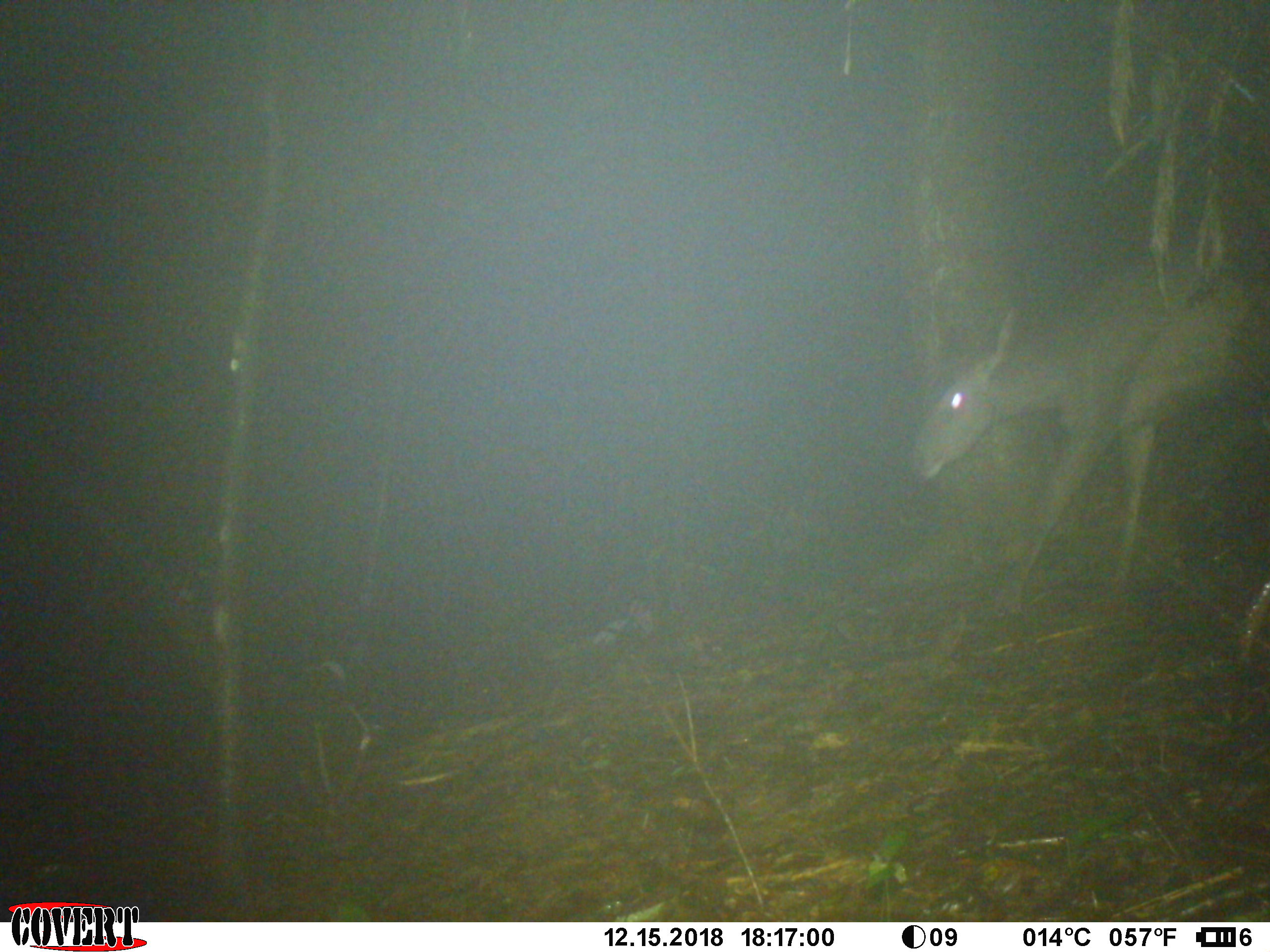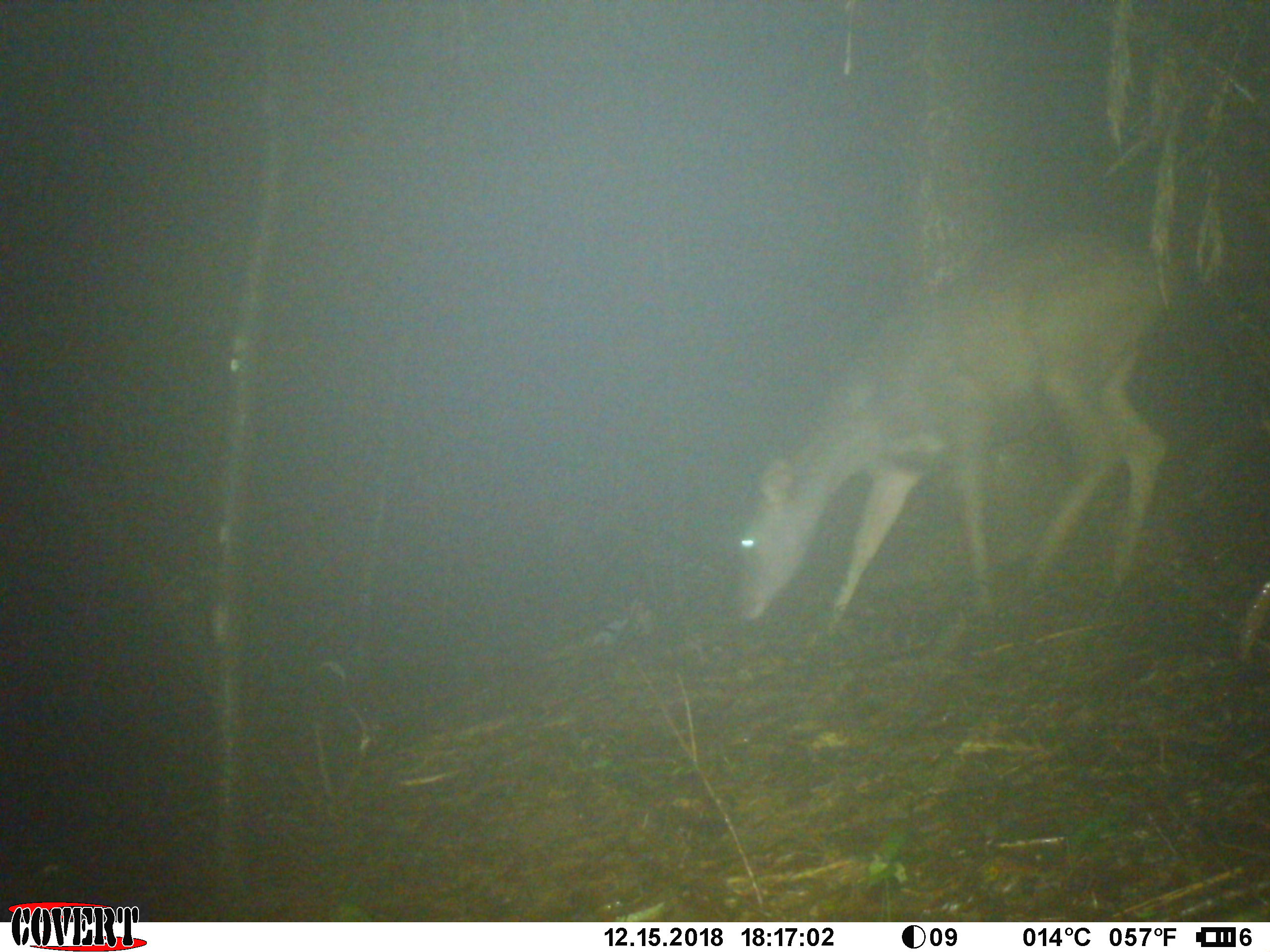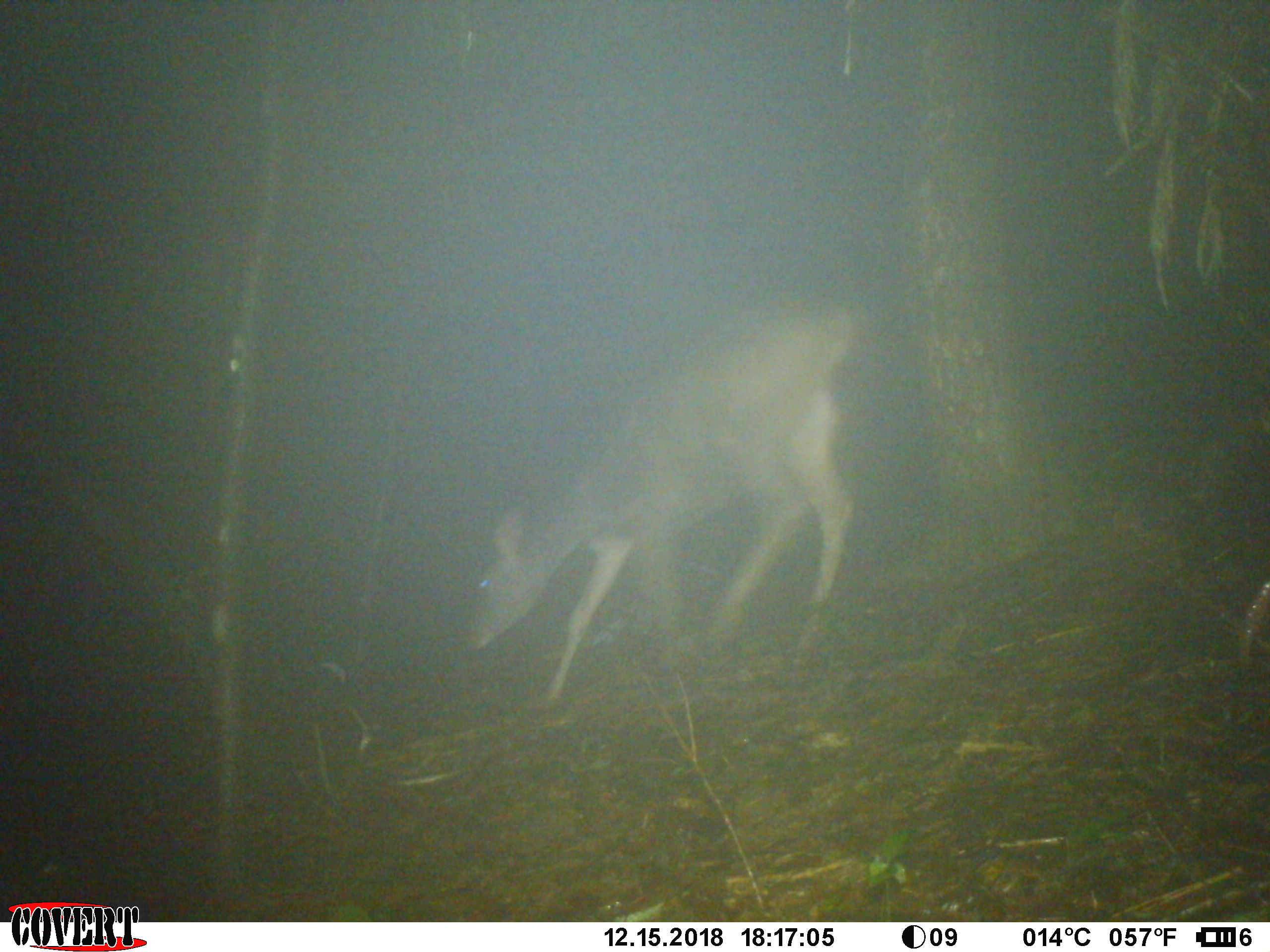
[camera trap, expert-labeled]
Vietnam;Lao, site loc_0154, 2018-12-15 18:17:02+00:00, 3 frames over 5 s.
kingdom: Animalia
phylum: Chordata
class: Mammalia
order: Artiodactyla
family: Cervidae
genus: Rusa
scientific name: Rusa unicolor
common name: sambar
Sambar (Rusa unicolor). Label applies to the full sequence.